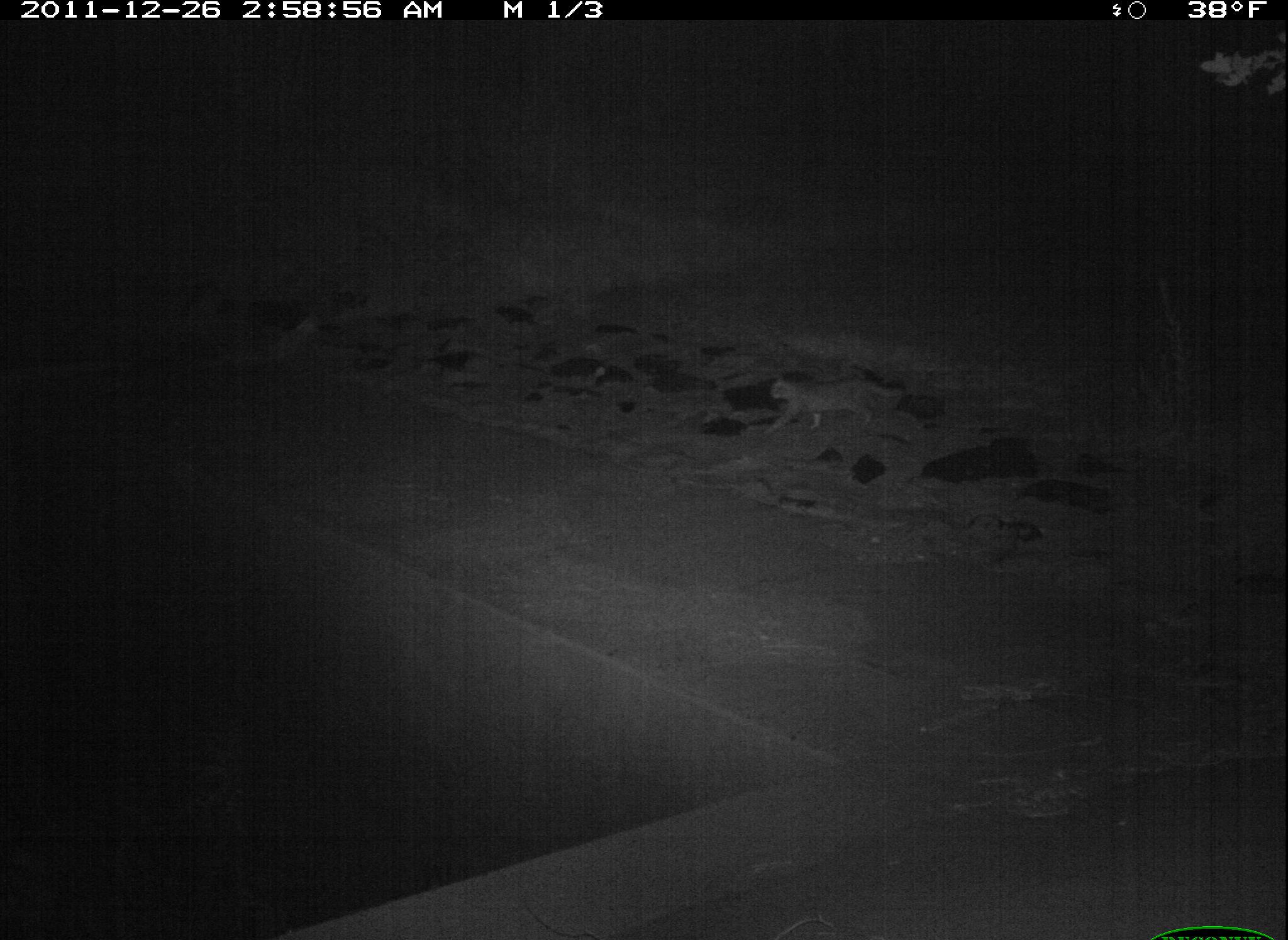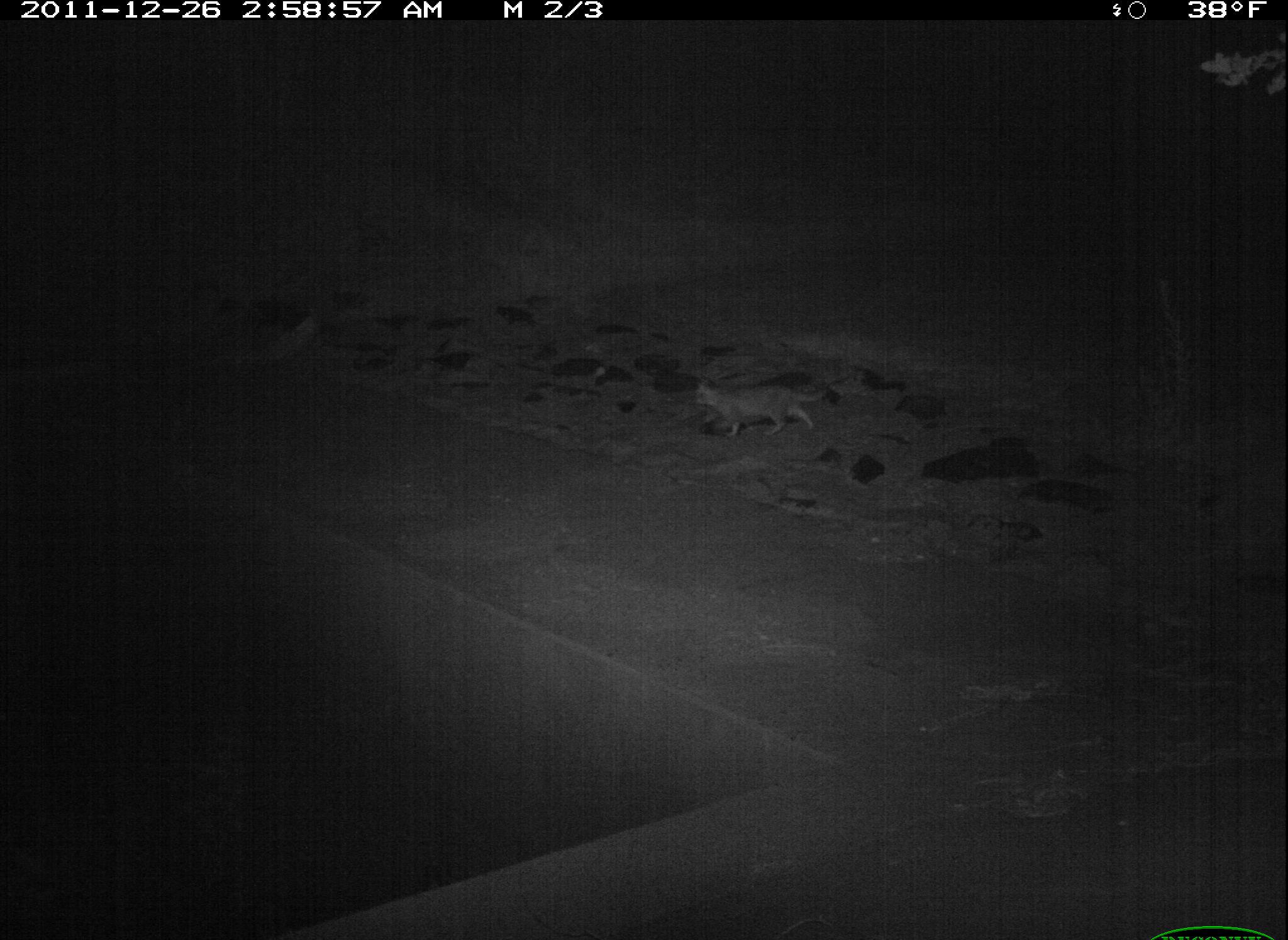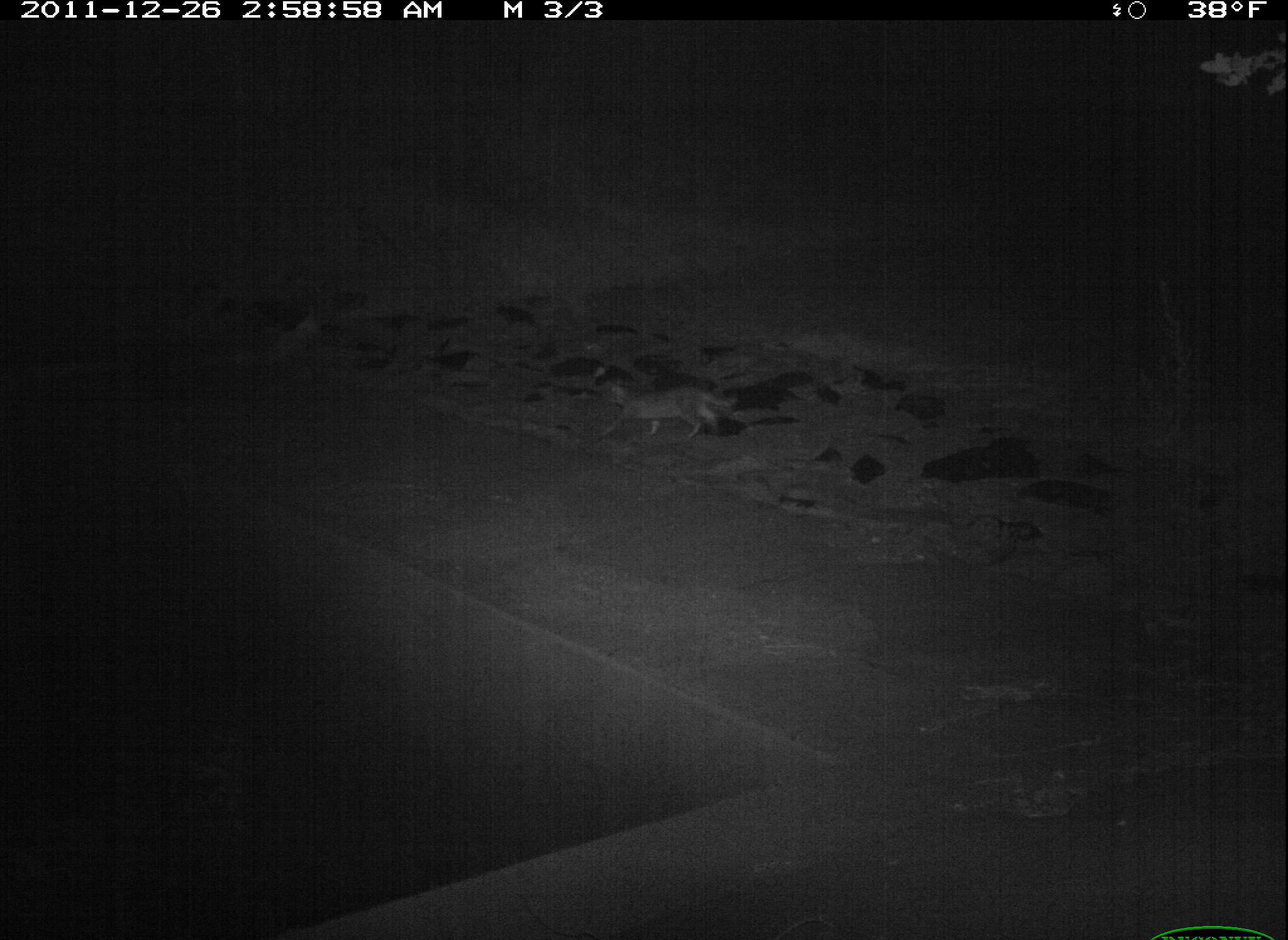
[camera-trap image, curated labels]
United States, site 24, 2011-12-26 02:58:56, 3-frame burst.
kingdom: Animalia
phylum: Chordata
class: Mammalia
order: Carnivora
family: Felidae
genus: Felis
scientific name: Felis catus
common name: cat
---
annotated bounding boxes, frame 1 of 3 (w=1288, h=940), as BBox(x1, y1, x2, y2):
cat: BBox(756, 377, 899, 439)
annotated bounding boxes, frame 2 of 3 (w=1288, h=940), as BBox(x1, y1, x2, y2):
cat: BBox(694, 383, 822, 435)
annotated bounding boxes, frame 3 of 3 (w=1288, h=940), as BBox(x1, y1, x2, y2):
cat: BBox(598, 384, 730, 442)